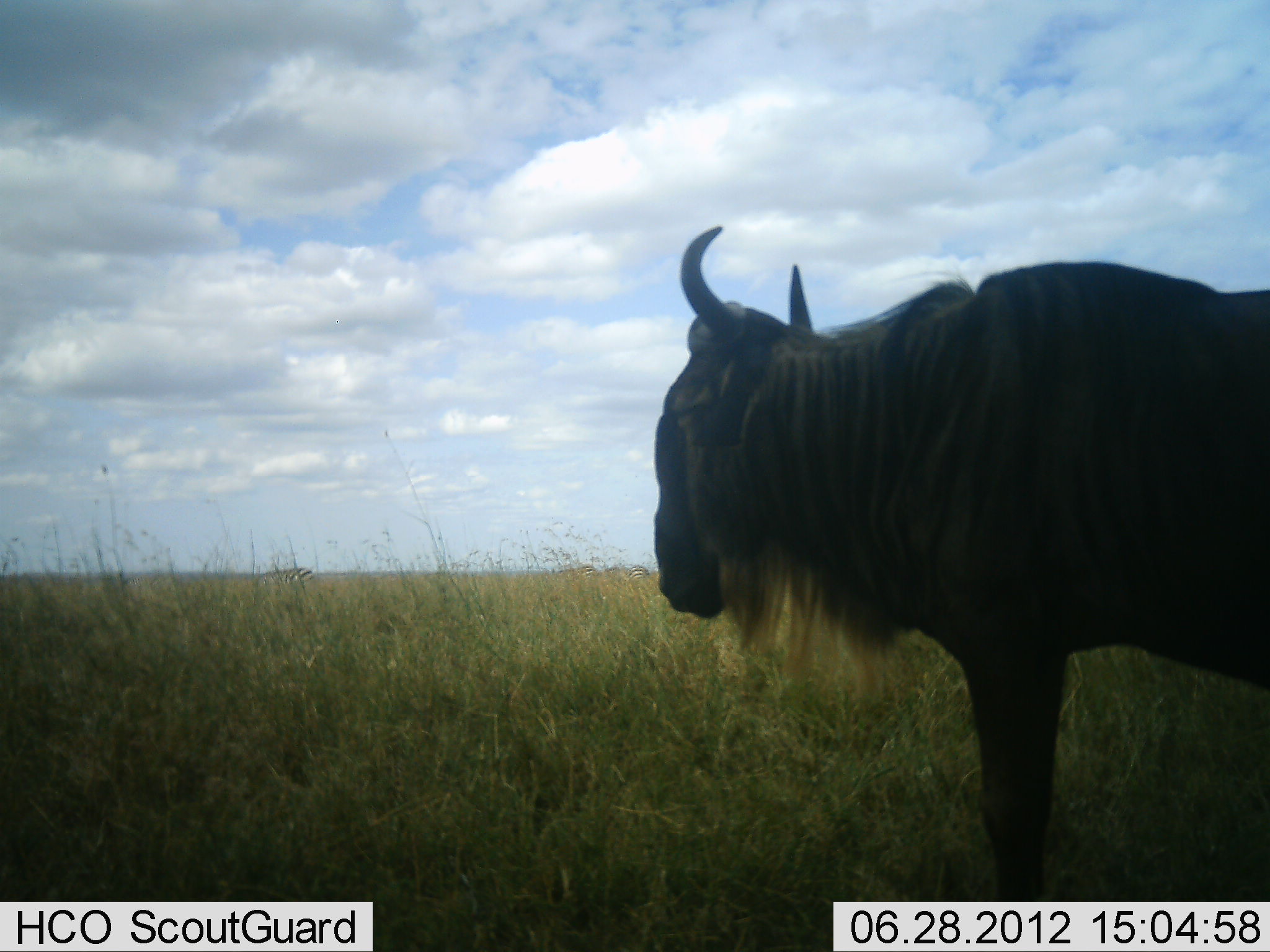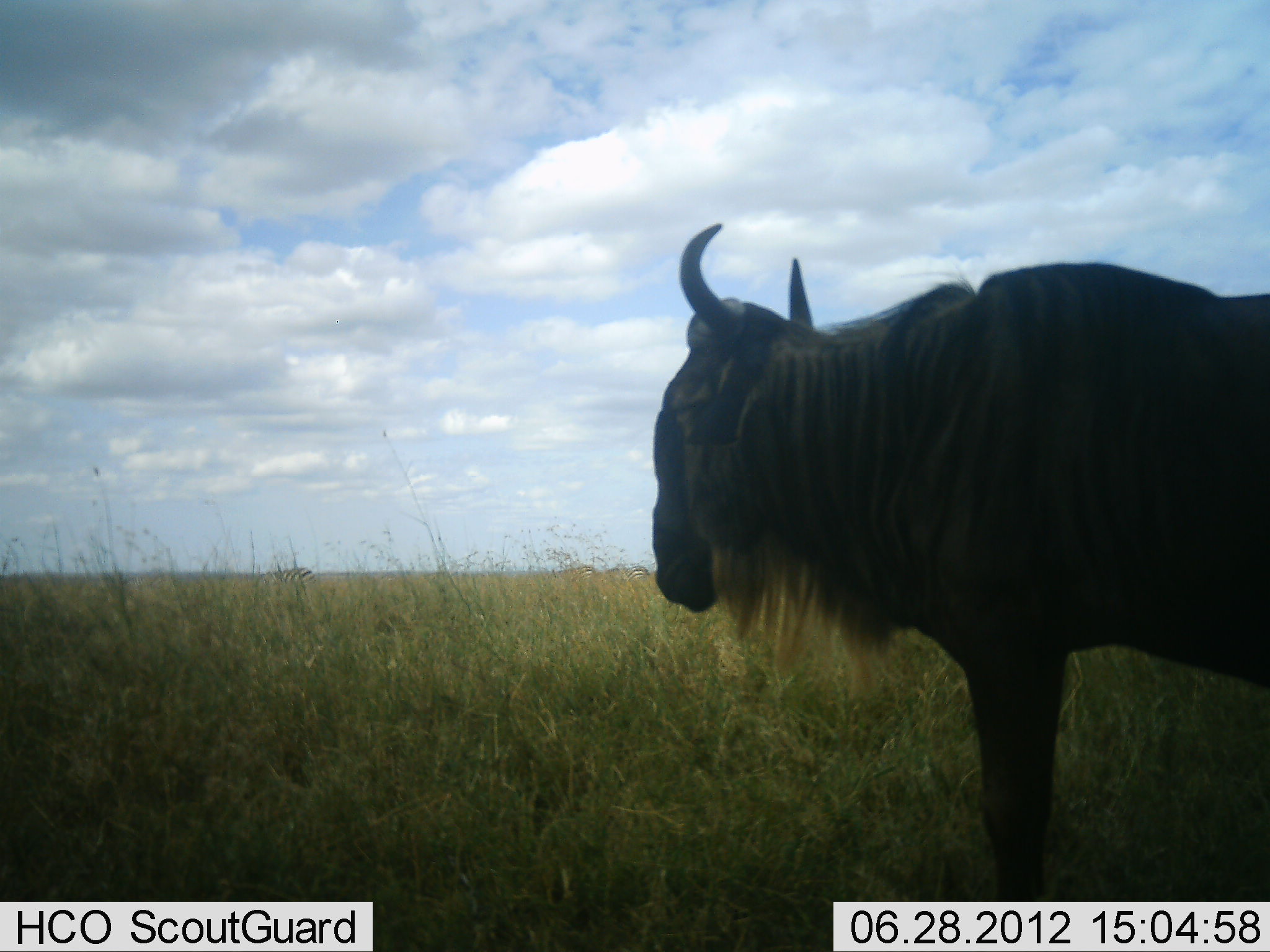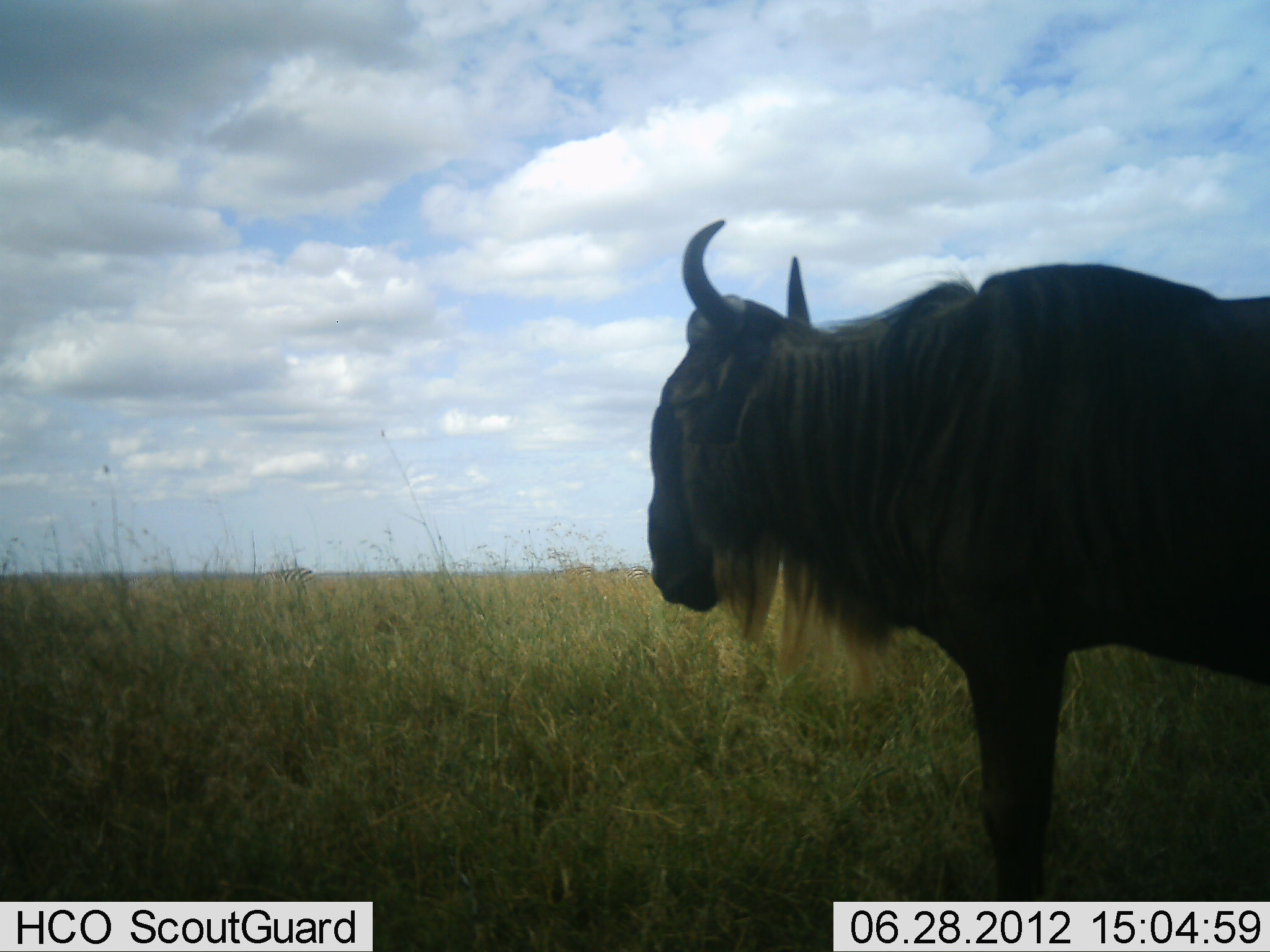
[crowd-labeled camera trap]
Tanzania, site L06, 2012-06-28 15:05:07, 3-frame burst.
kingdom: Animalia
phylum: Chordata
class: Mammalia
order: Artiodactyla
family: Bovidae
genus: Connochaetes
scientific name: Connochaetes taurinus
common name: blue wildebeest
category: wildebeest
Wildebeest (blue wildebeest) (Connochaetes taurinus), count 1. Behavior (volunteer vote fractions): standing 90%, resting 0%, moving 0%, interacting 0%. Young present (vote fraction): 0%. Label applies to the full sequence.